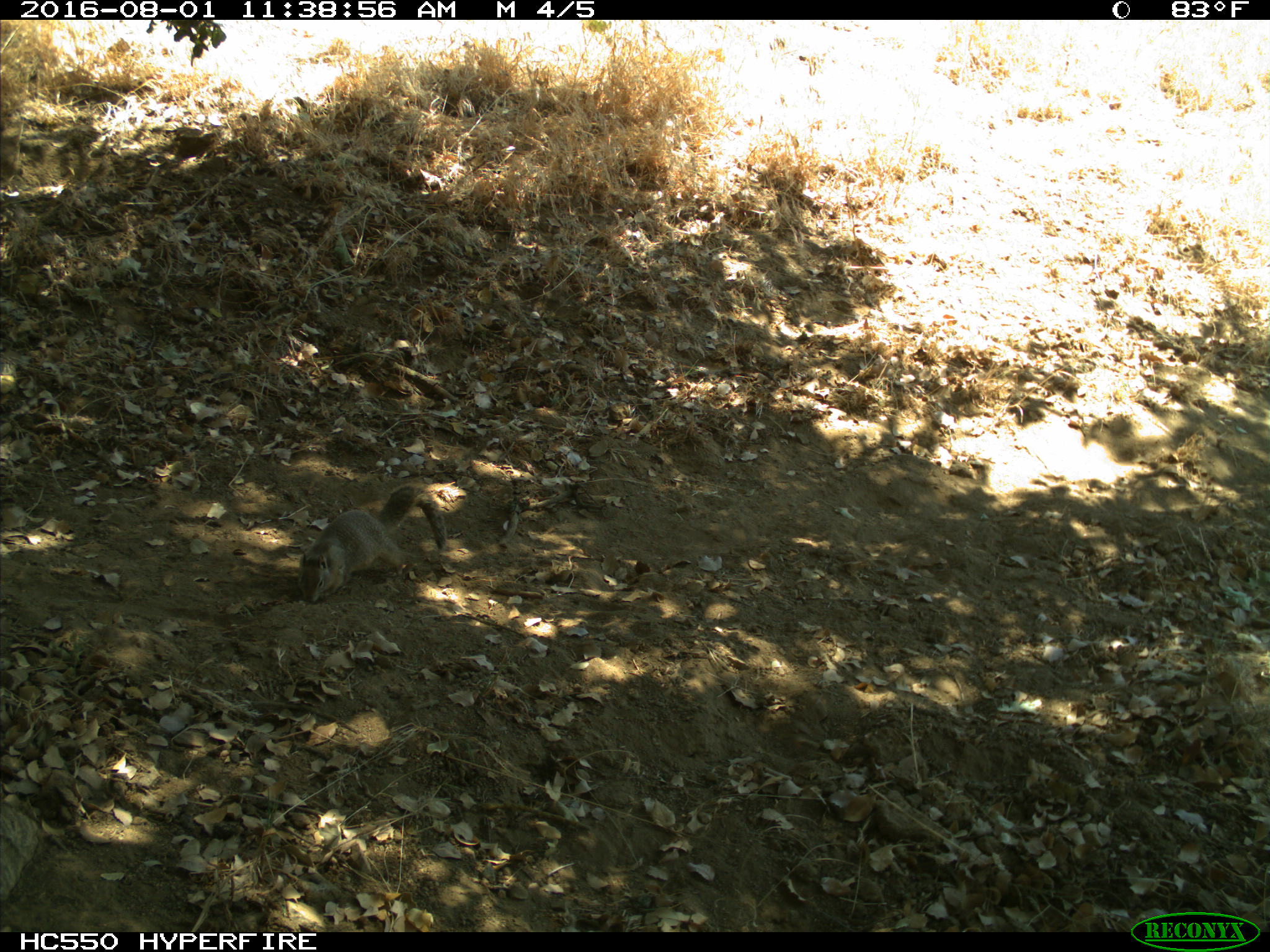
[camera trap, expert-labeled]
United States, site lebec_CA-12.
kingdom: Animalia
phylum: Chordata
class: Mammalia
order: Rodentia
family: Sciuridae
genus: Otospermophilus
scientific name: Otospermophilus beecheyi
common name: california ground squirrel